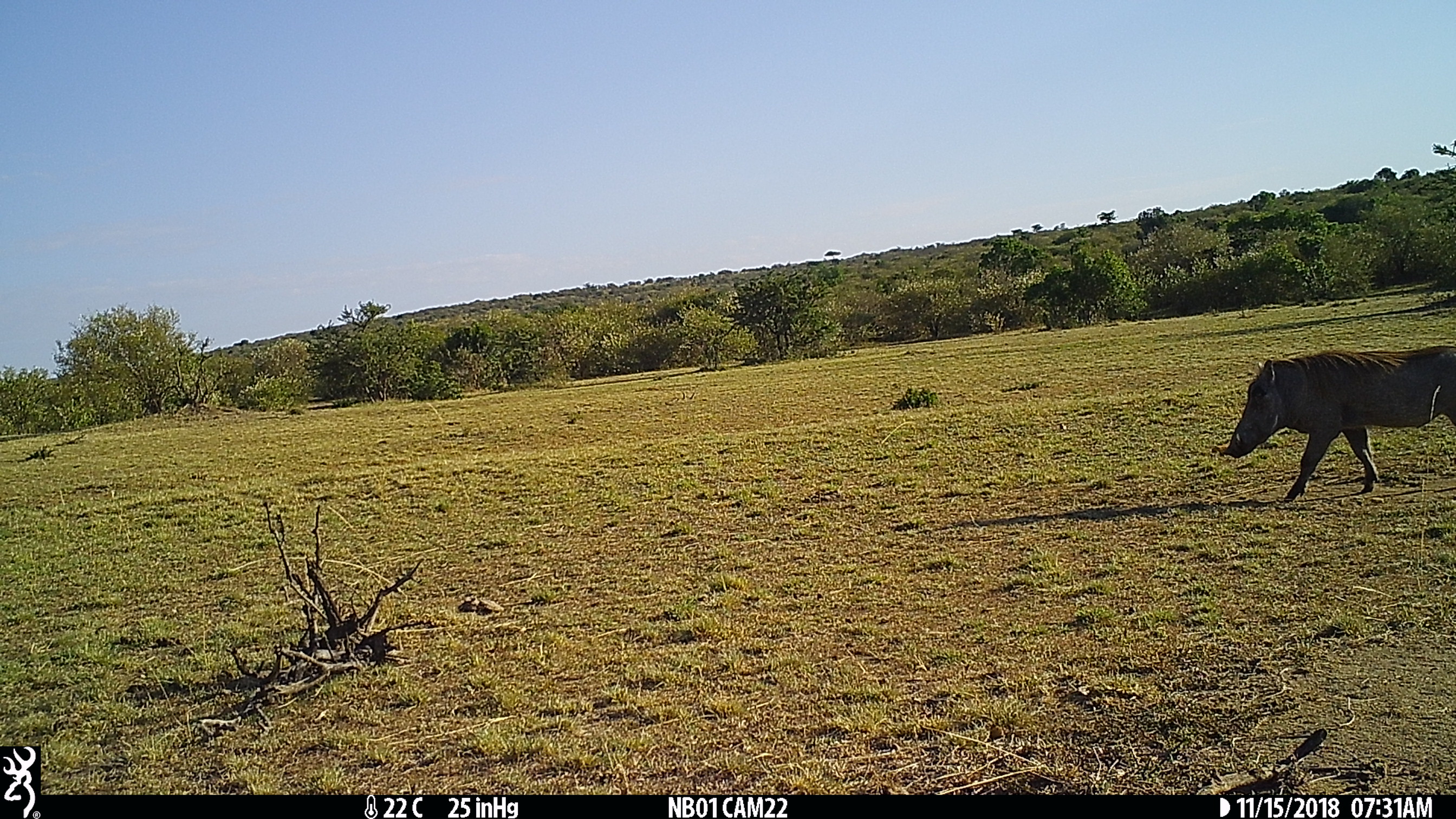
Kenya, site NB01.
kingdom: Animalia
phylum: Chordata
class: Mammalia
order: Artiodactyla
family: Suidae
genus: Phacochoerus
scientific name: Phacochoerus africanus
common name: common warthog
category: warthog